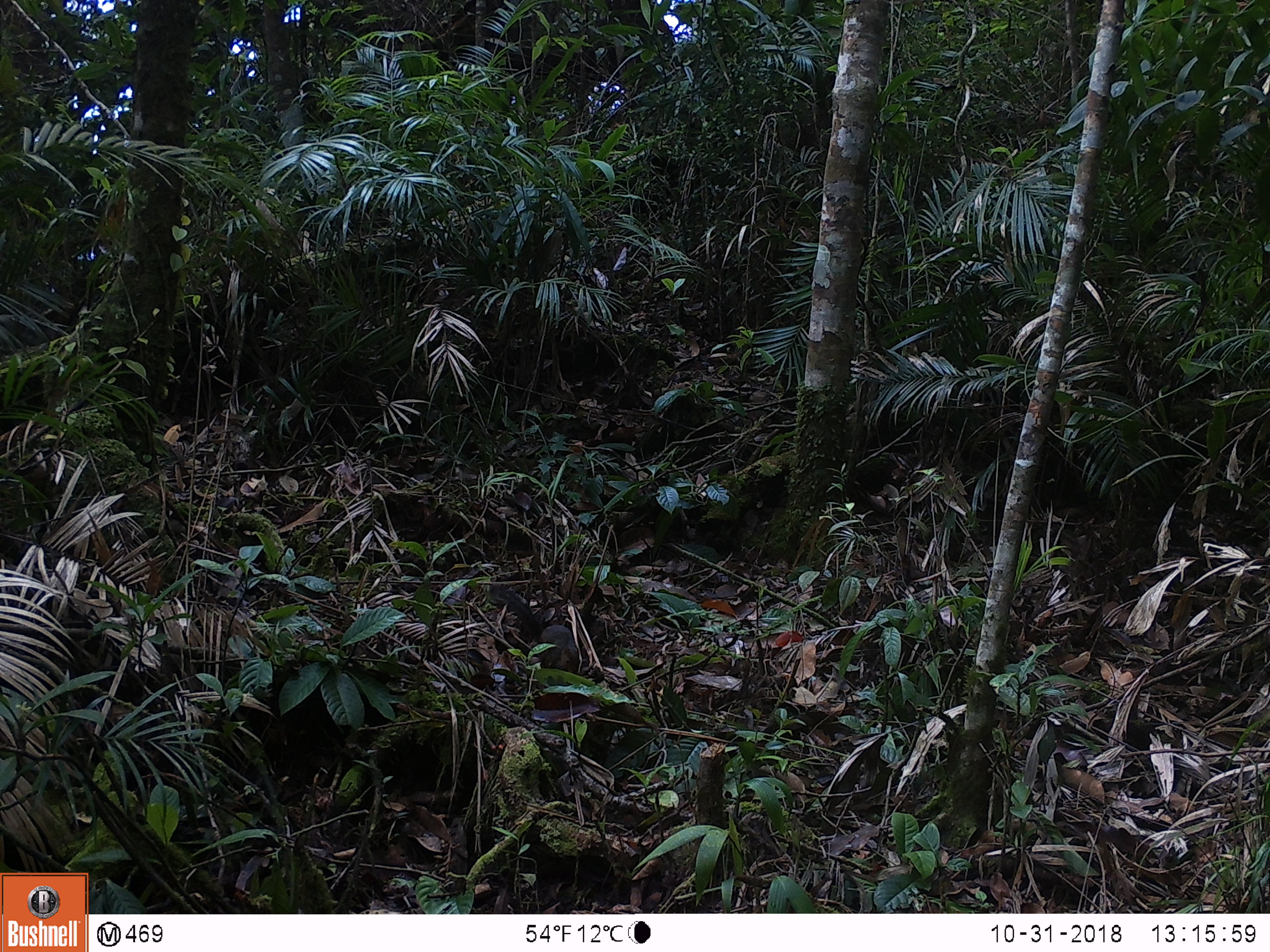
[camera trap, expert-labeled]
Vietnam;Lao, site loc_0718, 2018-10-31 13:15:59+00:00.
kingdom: Animalia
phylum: Chordata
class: Mammalia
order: Rodentia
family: Sciuridae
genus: Dremomys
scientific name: Dremomys rufigenis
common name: red-cheeked squirrel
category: red cheeked squirrel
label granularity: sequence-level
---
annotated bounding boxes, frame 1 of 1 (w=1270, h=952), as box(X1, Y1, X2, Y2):
red cheeked squirrel: box(488, 585, 579, 674)